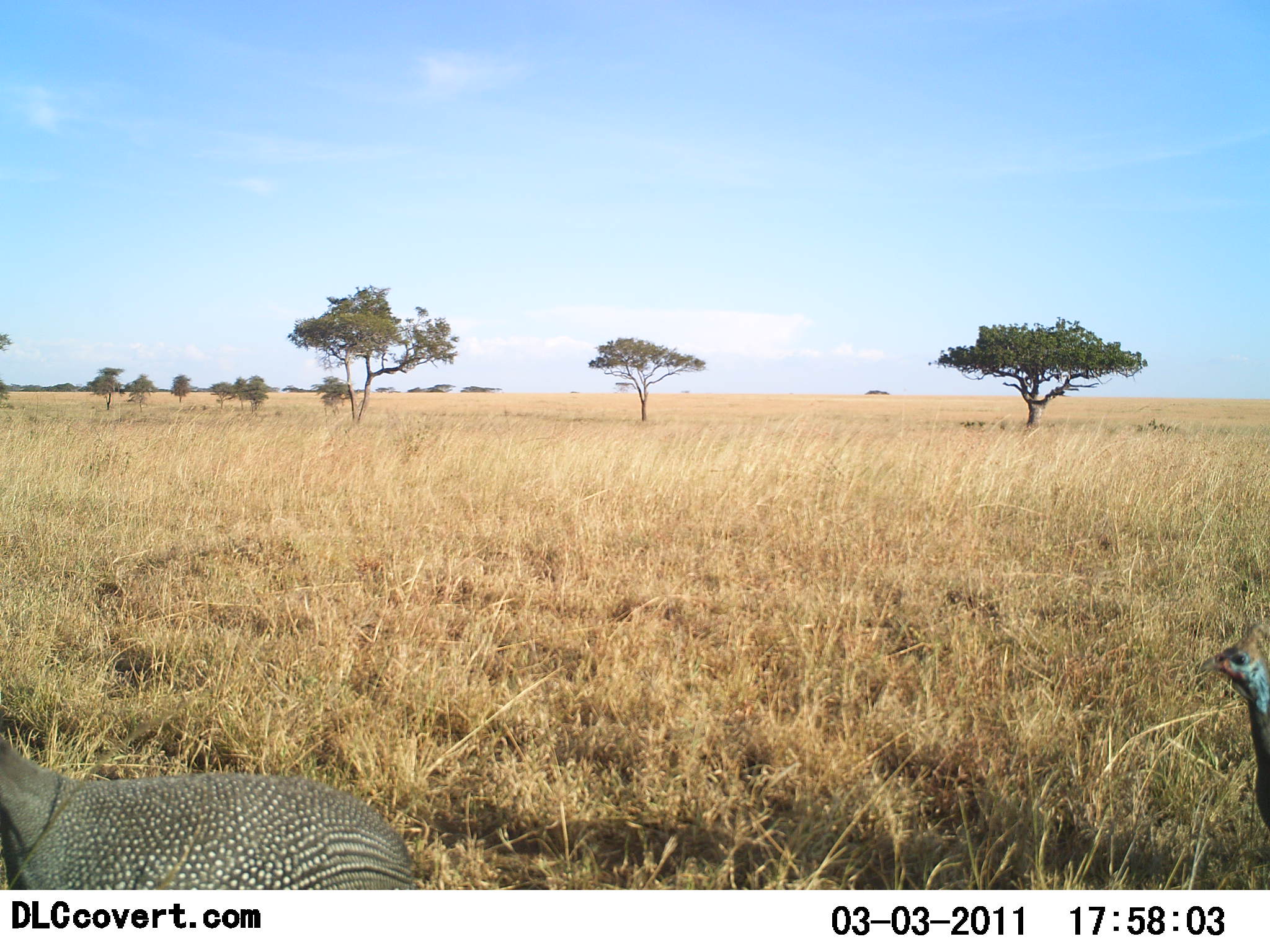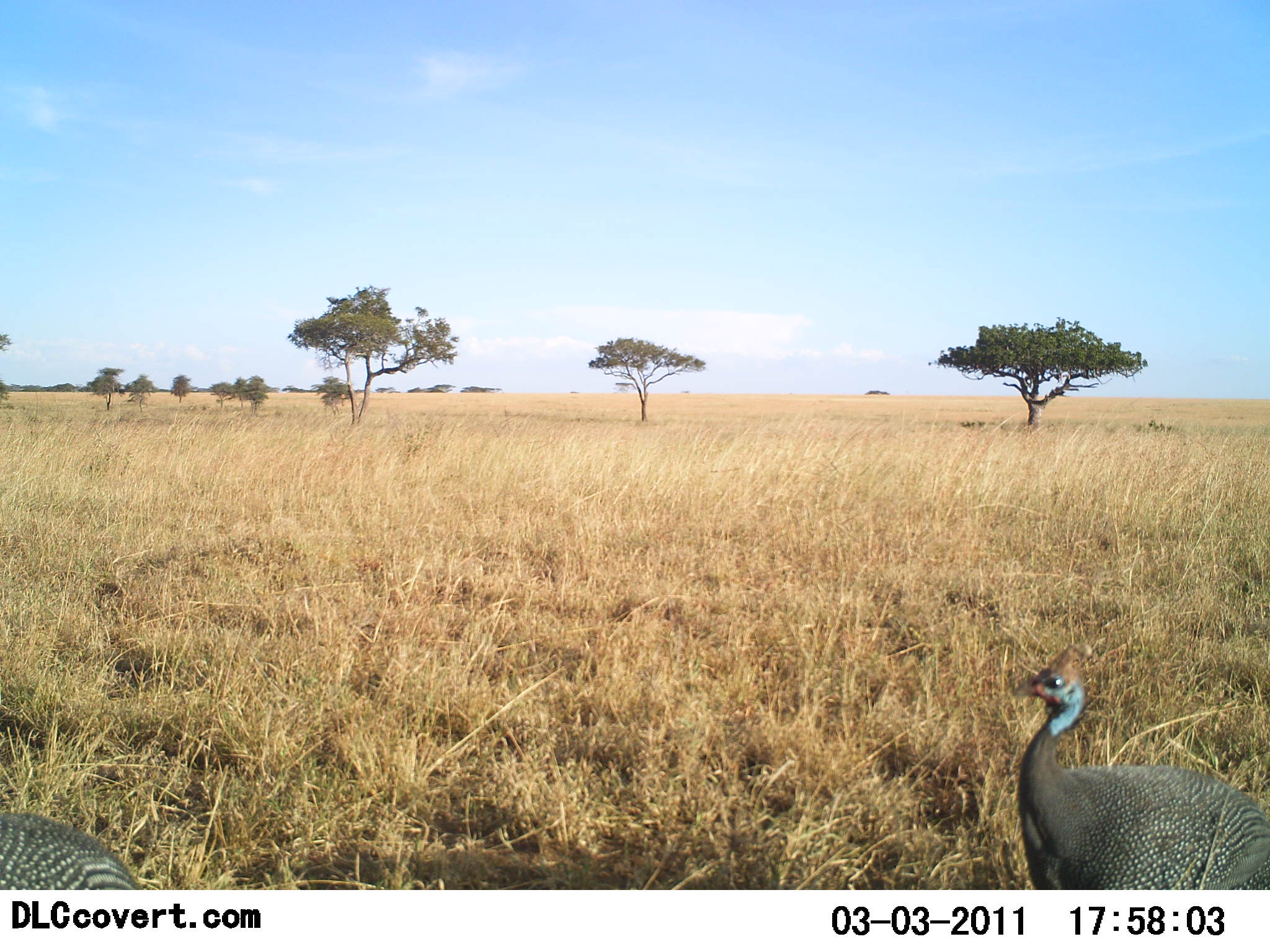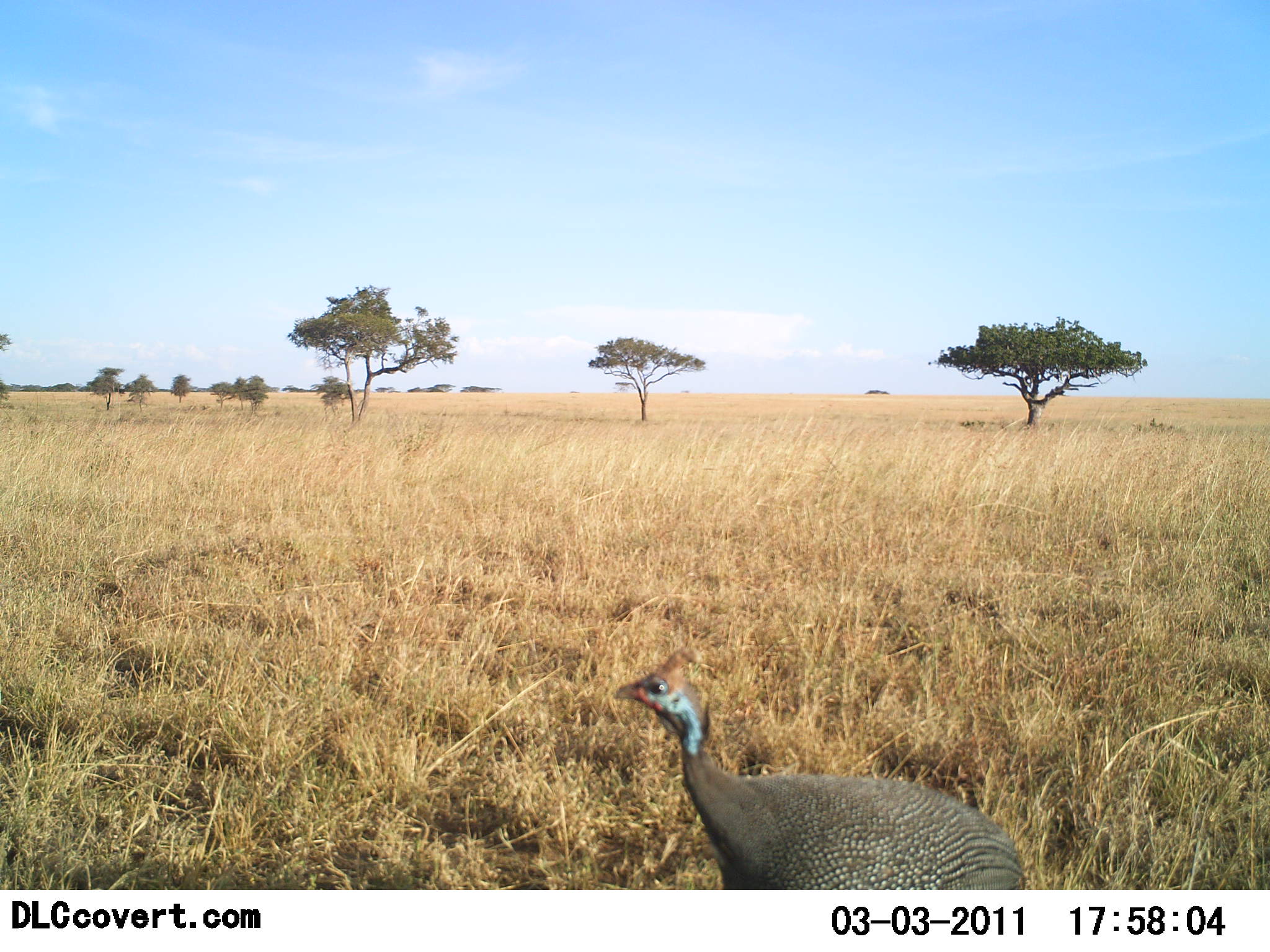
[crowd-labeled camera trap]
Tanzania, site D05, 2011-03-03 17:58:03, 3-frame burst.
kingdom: Animalia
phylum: Chordata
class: Aves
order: Galliformes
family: Numididae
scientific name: Numididae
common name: guinea fowl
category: guineafowl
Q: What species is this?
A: Guineafowl (guinea fowl) (Numididae).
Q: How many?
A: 2.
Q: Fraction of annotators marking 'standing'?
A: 15%.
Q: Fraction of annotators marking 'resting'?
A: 0%.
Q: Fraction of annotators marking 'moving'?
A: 92%.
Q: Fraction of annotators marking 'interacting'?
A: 0%.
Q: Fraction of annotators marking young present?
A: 0%.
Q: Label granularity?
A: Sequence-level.